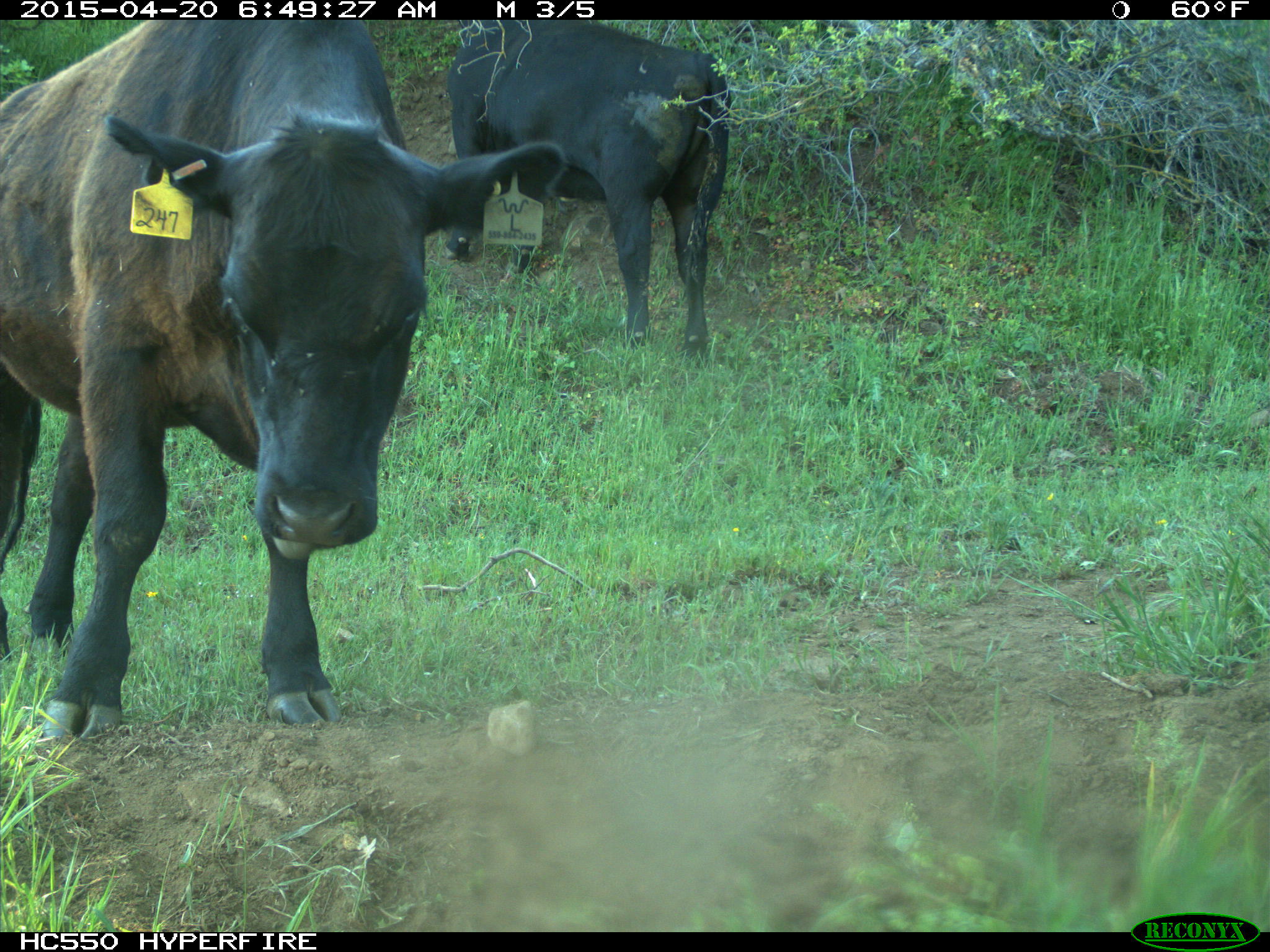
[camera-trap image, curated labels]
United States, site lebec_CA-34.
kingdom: Animalia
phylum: Chordata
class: Mammalia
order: Artiodactyla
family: Bovidae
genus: Bos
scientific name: Bos taurus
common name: domestic cow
Bos taurus (domestic cow).